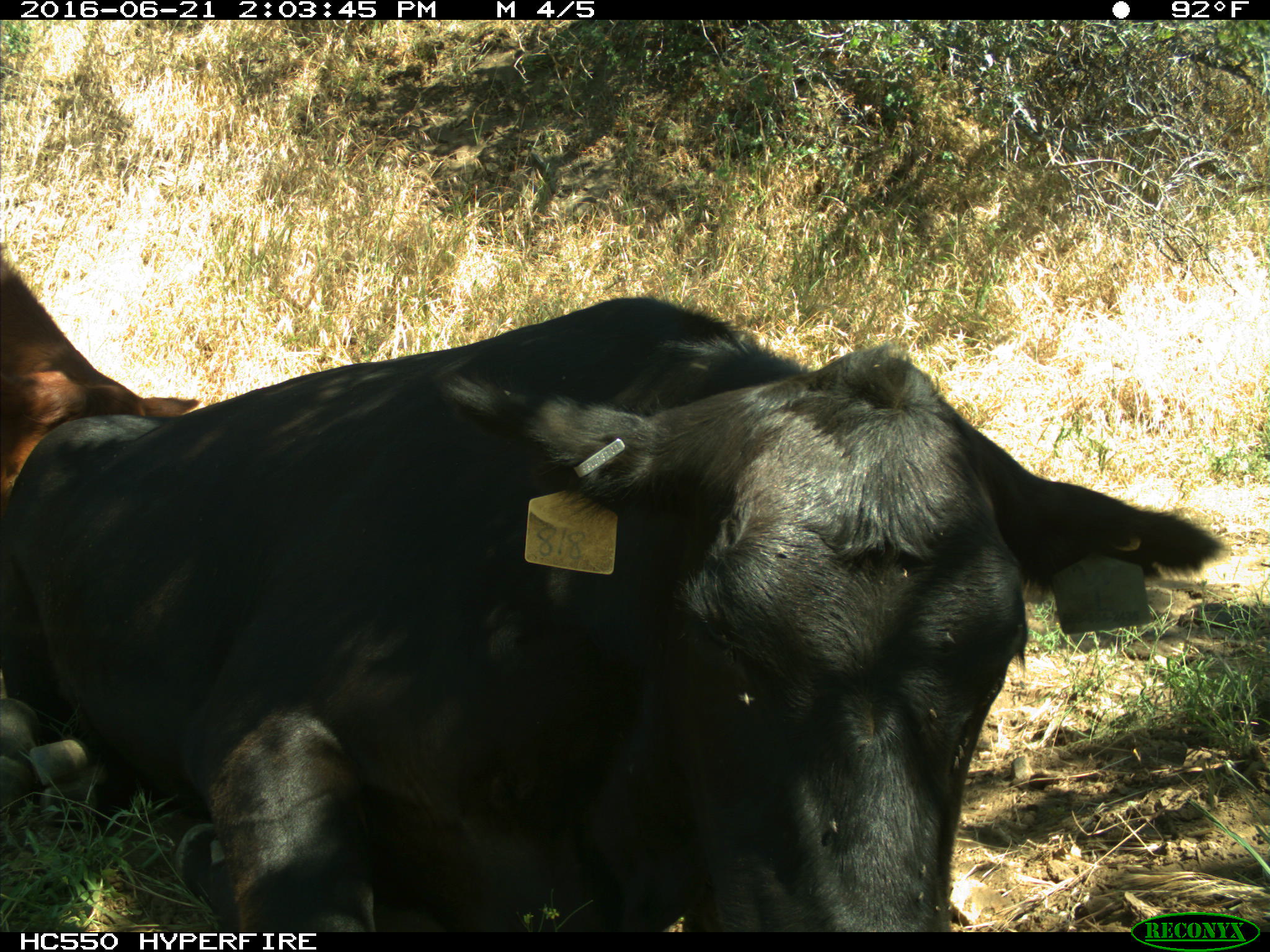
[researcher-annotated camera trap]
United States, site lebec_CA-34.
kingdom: Animalia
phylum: Chordata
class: Mammalia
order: Artiodactyla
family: Bovidae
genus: Bos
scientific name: Bos taurus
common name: domestic cow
Bos taurus (domestic cow).